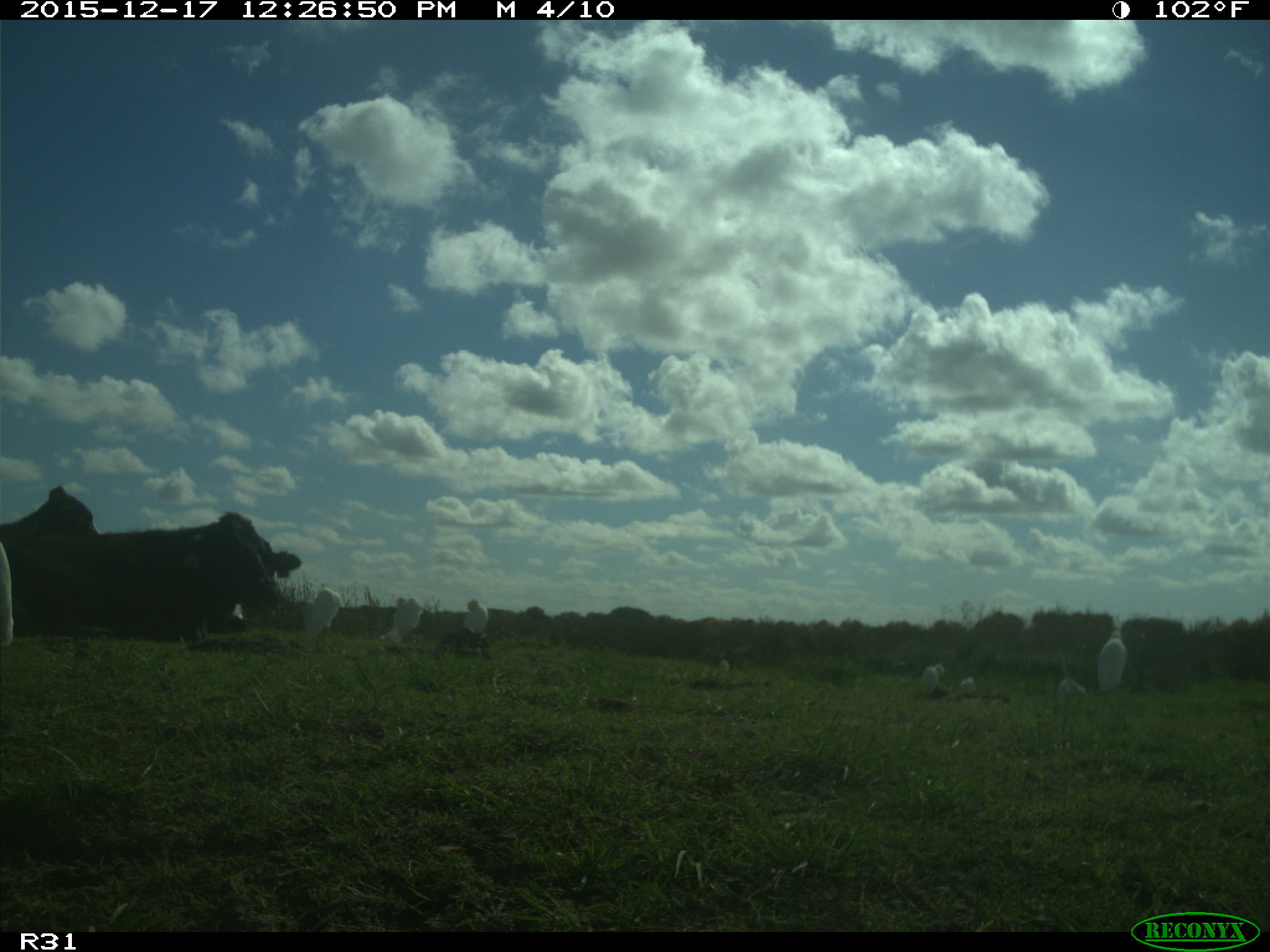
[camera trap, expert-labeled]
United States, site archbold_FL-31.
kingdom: Animalia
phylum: Chordata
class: Mammalia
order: Artiodactyla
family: Bovidae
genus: Bos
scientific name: Bos taurus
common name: domestic cow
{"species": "Bos taurus (domestic cow)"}